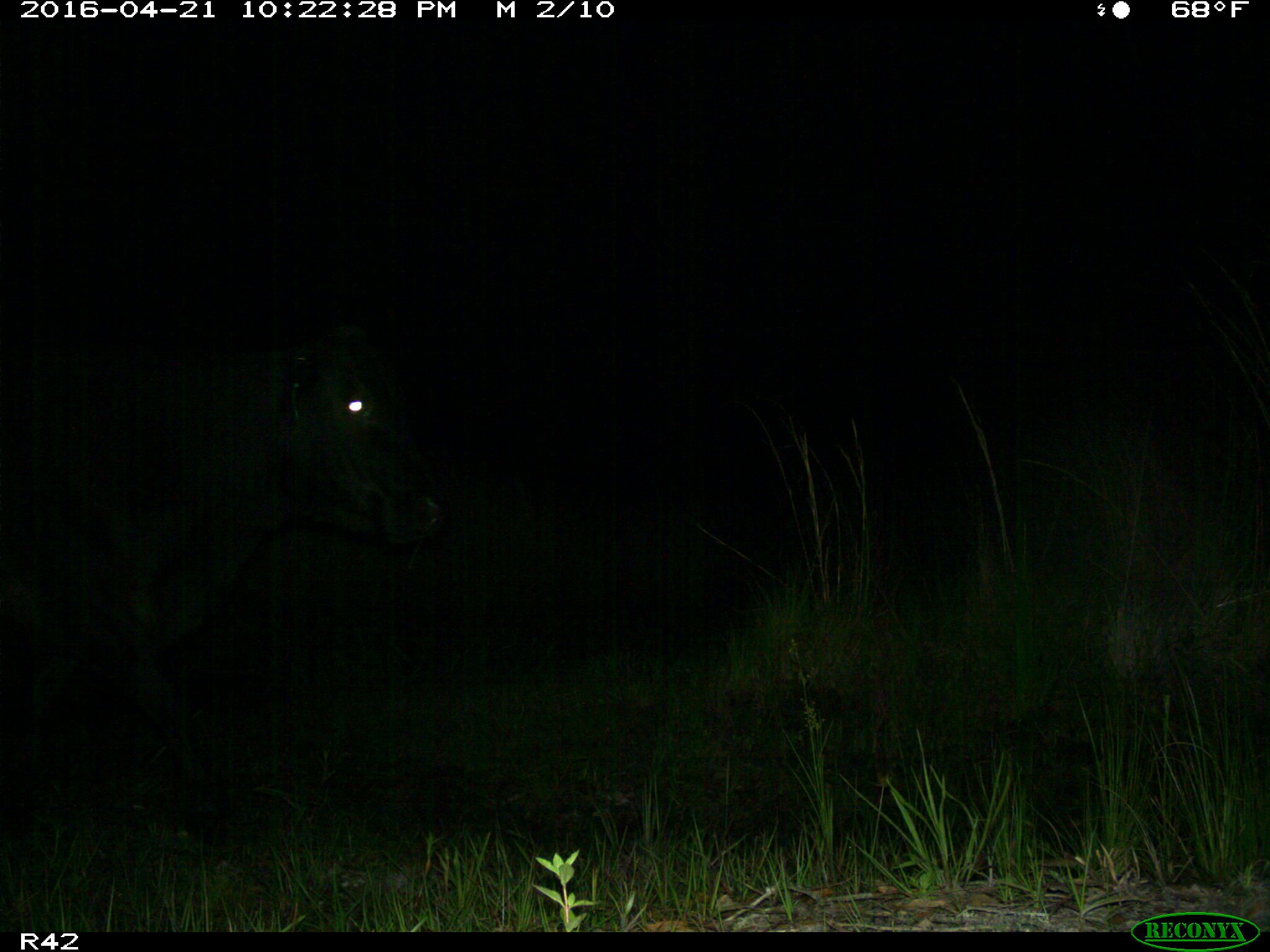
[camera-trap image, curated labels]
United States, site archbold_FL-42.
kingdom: Animalia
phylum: Chordata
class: Mammalia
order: Artiodactyla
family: Bovidae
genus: Bos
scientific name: Bos taurus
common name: domestic cow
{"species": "Bos taurus (domestic cow)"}